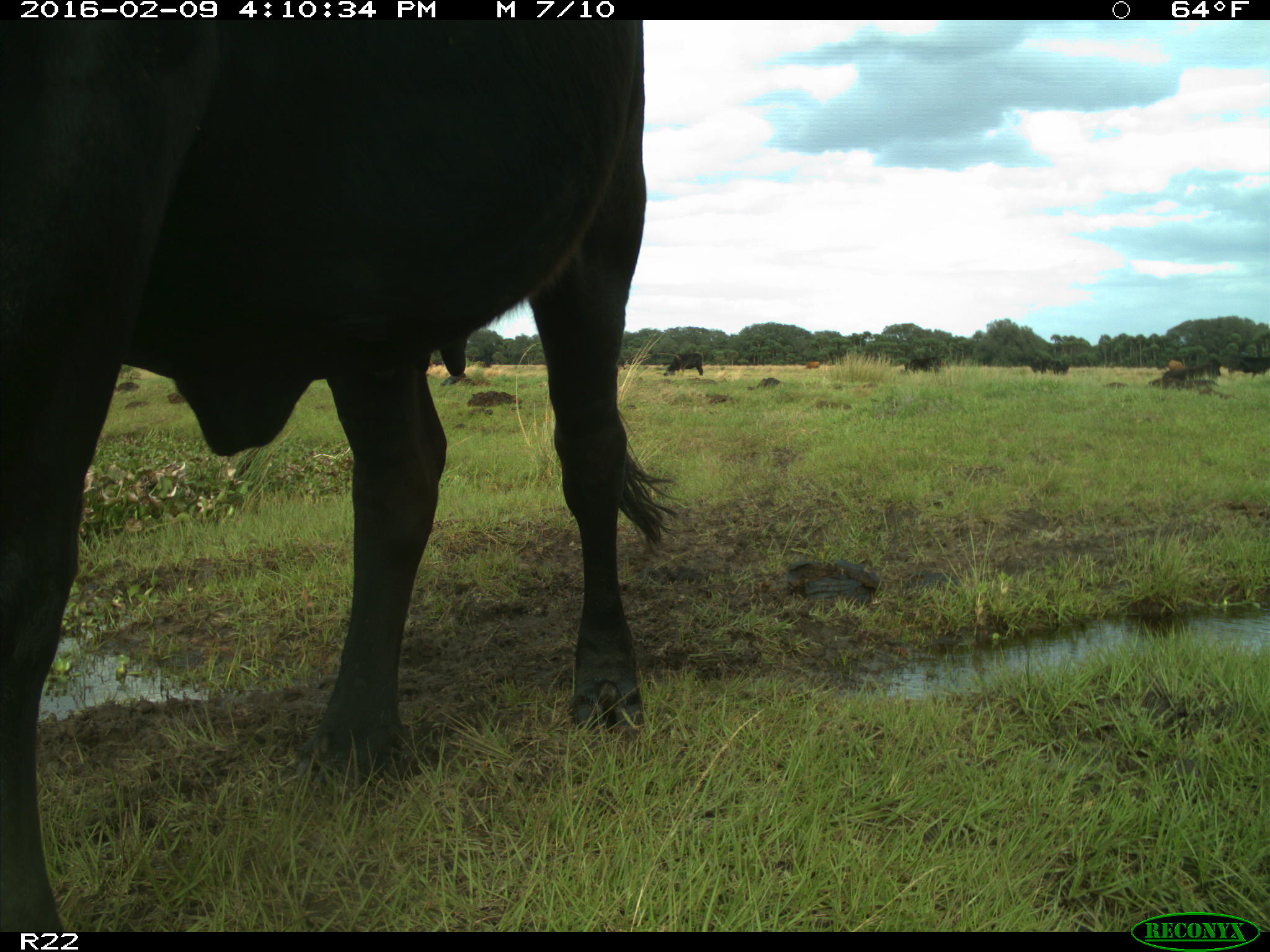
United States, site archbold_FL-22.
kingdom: Animalia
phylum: Chordata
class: Mammalia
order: Artiodactyla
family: Bovidae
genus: Bos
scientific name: Bos taurus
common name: domestic cow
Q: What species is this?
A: Bos taurus (domestic cow).